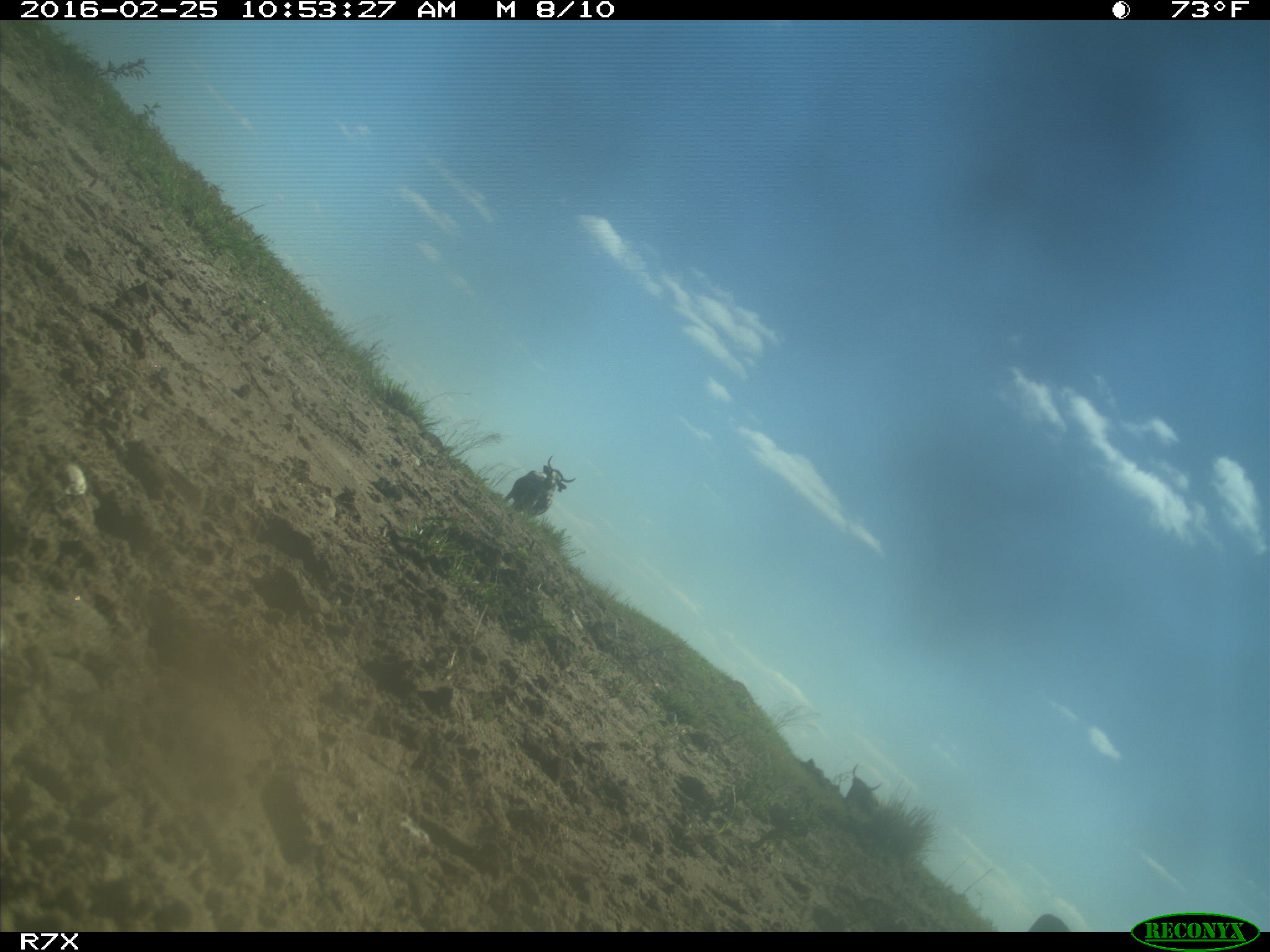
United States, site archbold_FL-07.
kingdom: Animalia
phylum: Chordata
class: Mammalia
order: Artiodactyla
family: Bovidae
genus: Bos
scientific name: Bos taurus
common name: domestic cow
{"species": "Bos taurus (domestic cow)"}